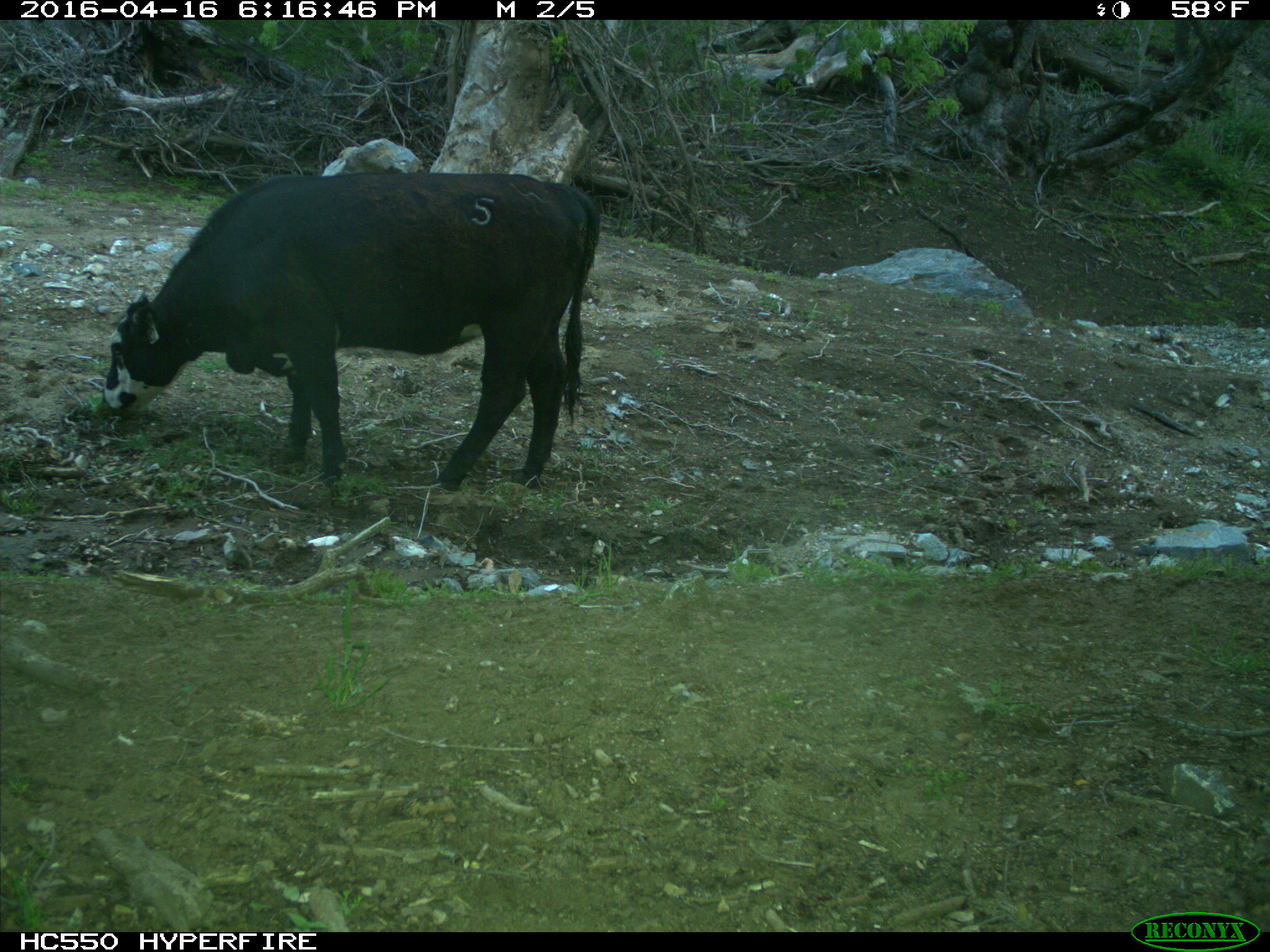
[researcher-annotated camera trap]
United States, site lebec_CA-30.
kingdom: Animalia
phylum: Chordata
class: Mammalia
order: Artiodactyla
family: Bovidae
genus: Bos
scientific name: Bos taurus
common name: domestic cow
Bos taurus (domestic cow).